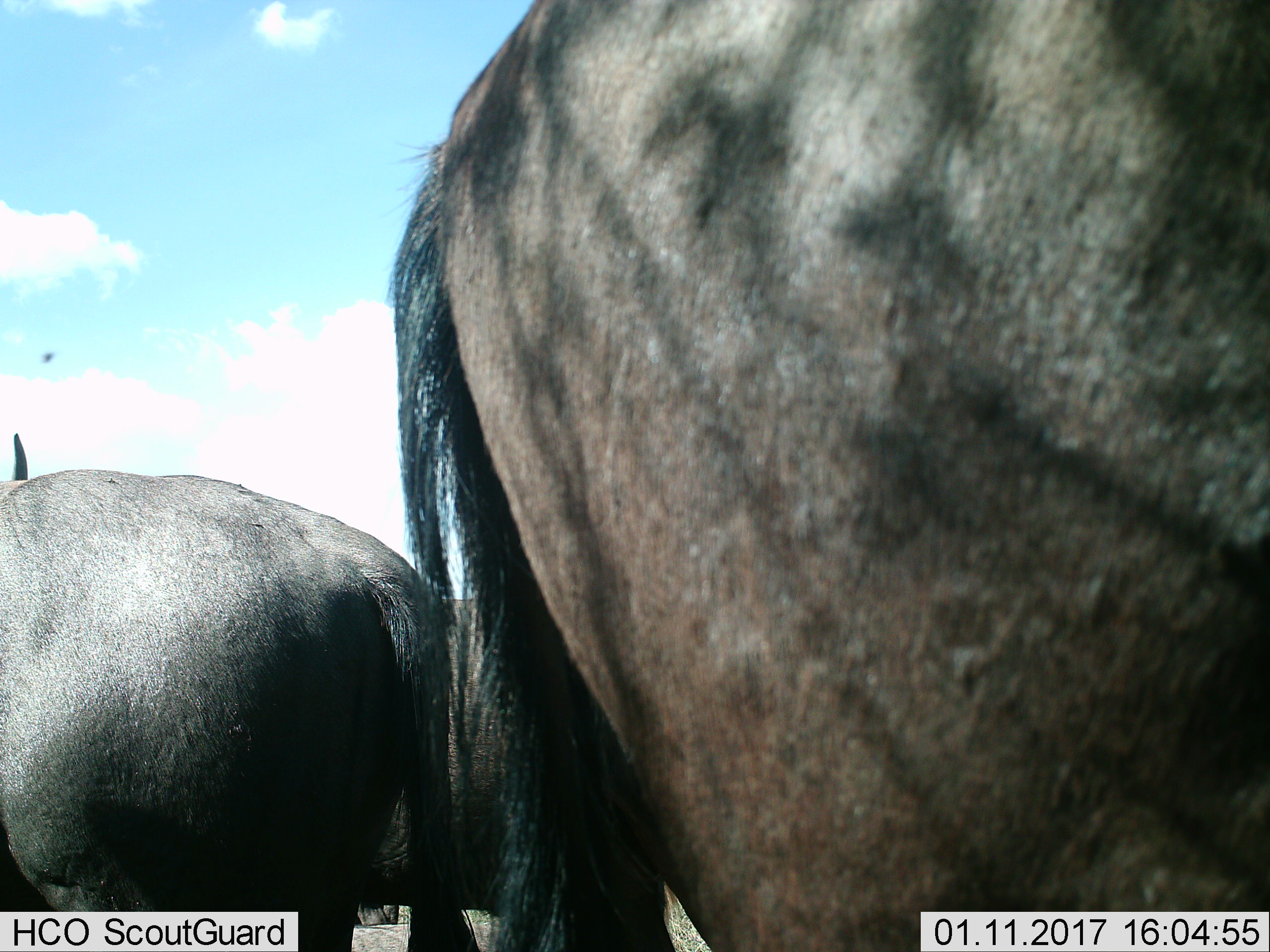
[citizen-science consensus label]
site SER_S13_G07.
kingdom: Animalia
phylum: Chordata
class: Mammalia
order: Artiodactyla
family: Bovidae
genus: Connochaetes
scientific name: Connochaetes taurinus taurinus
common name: blue wildebeest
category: wildebeestblue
Wildebeestblue (blue wildebeest) (Connochaetes taurinus taurinus), count 3. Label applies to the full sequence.